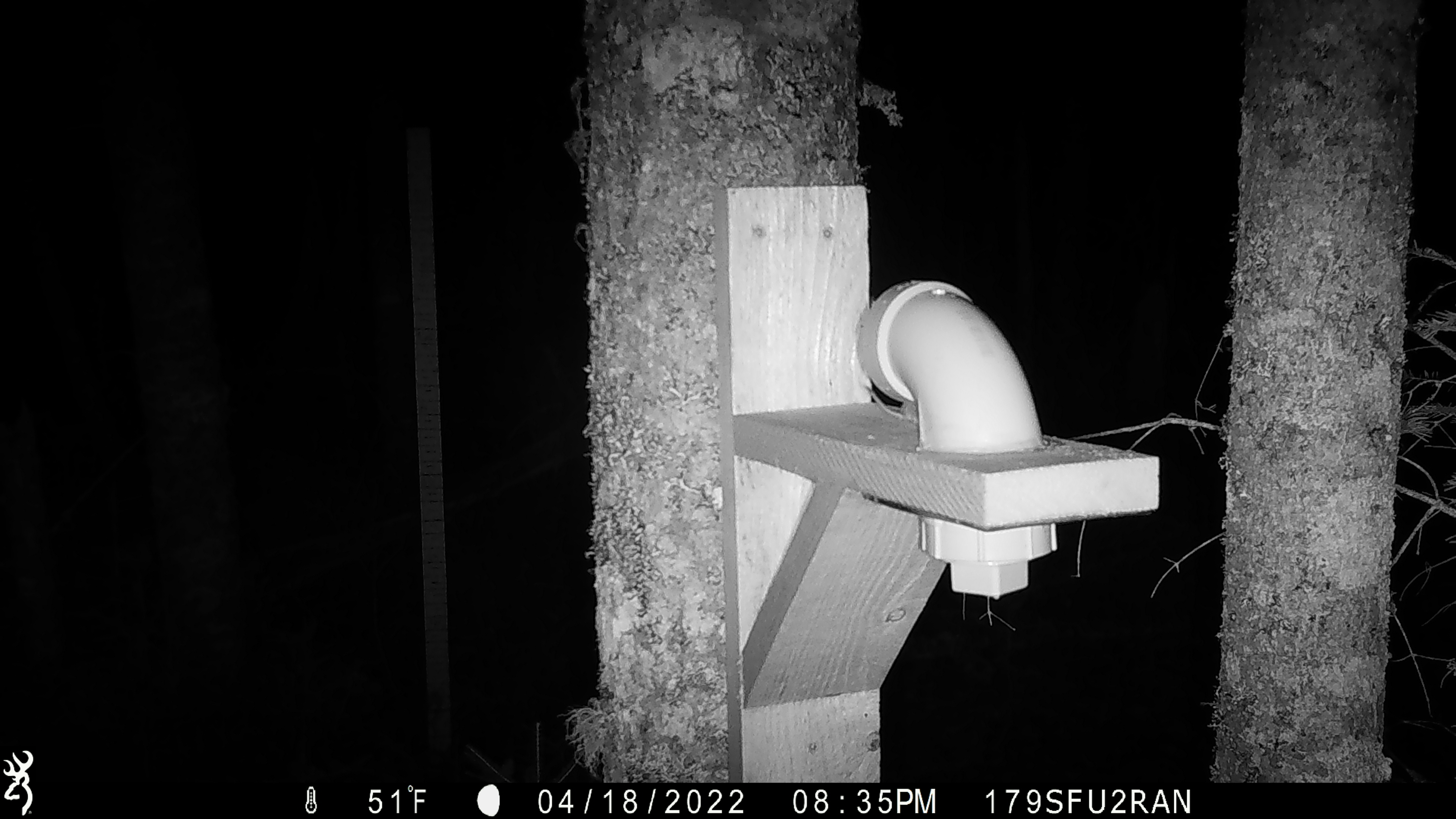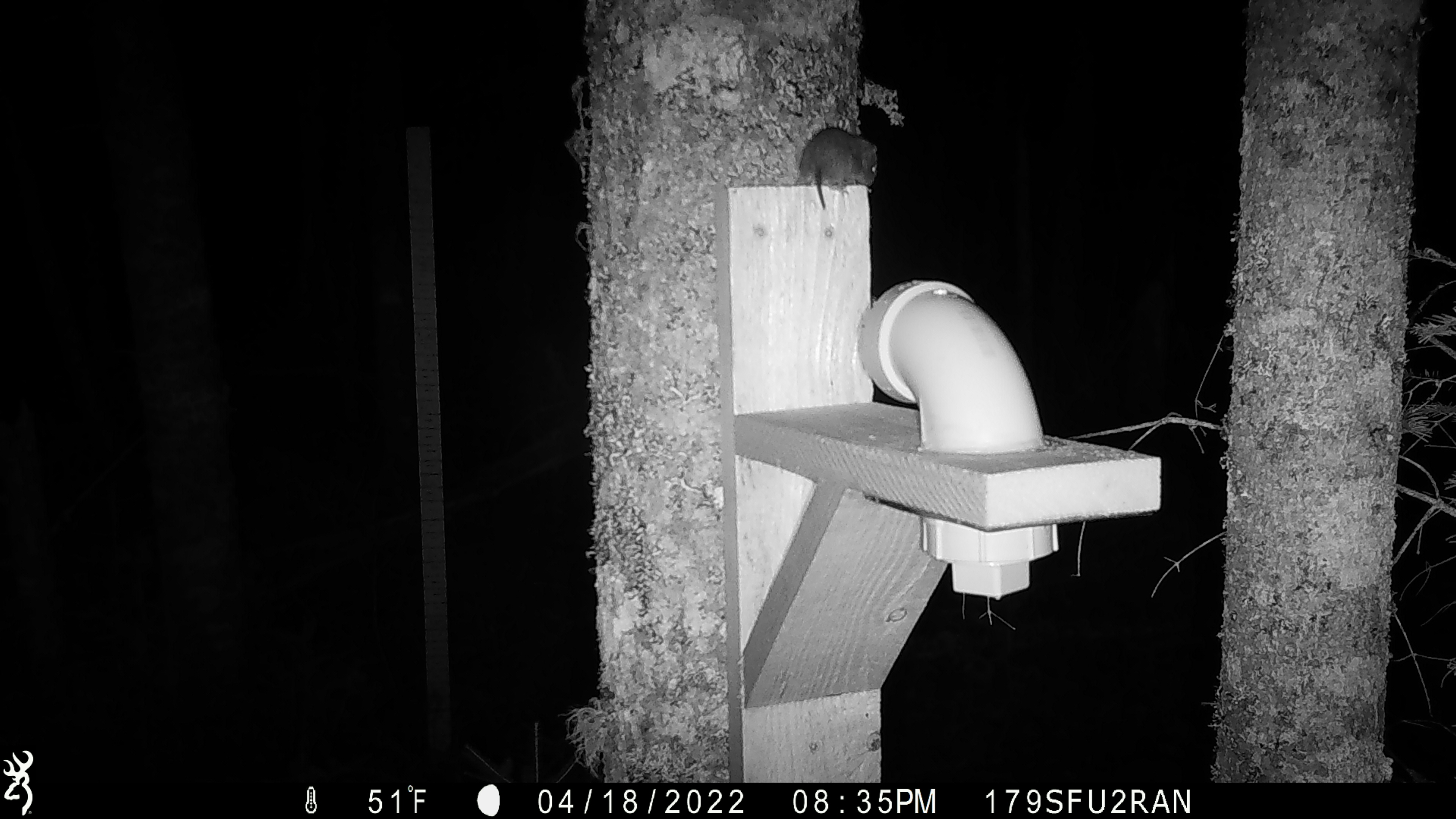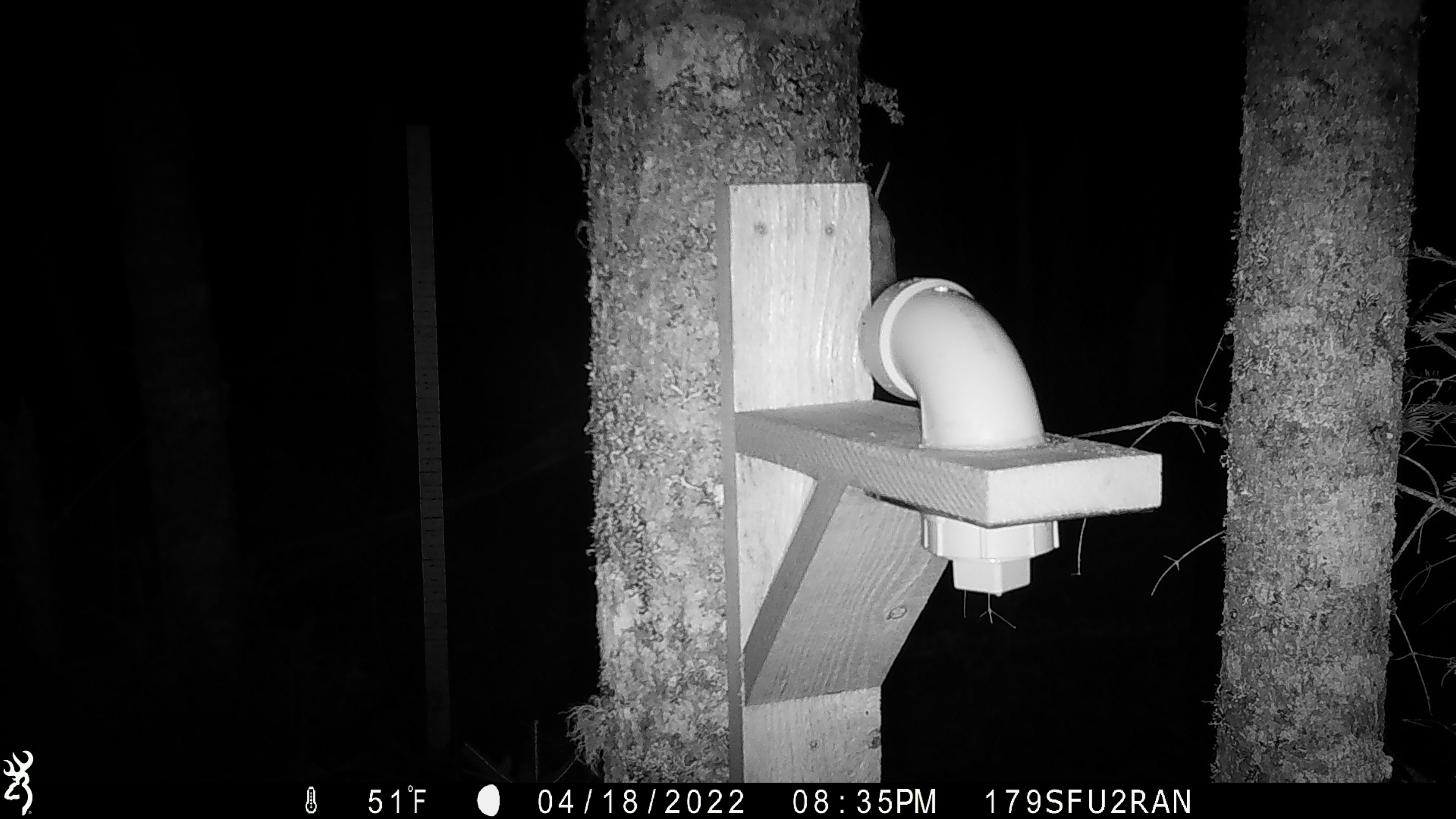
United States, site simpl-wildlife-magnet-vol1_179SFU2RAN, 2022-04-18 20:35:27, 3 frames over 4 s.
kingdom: Animalia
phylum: Chordata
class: Mammalia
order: Rodentia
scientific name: Rodentia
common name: mouse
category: mouse sp.